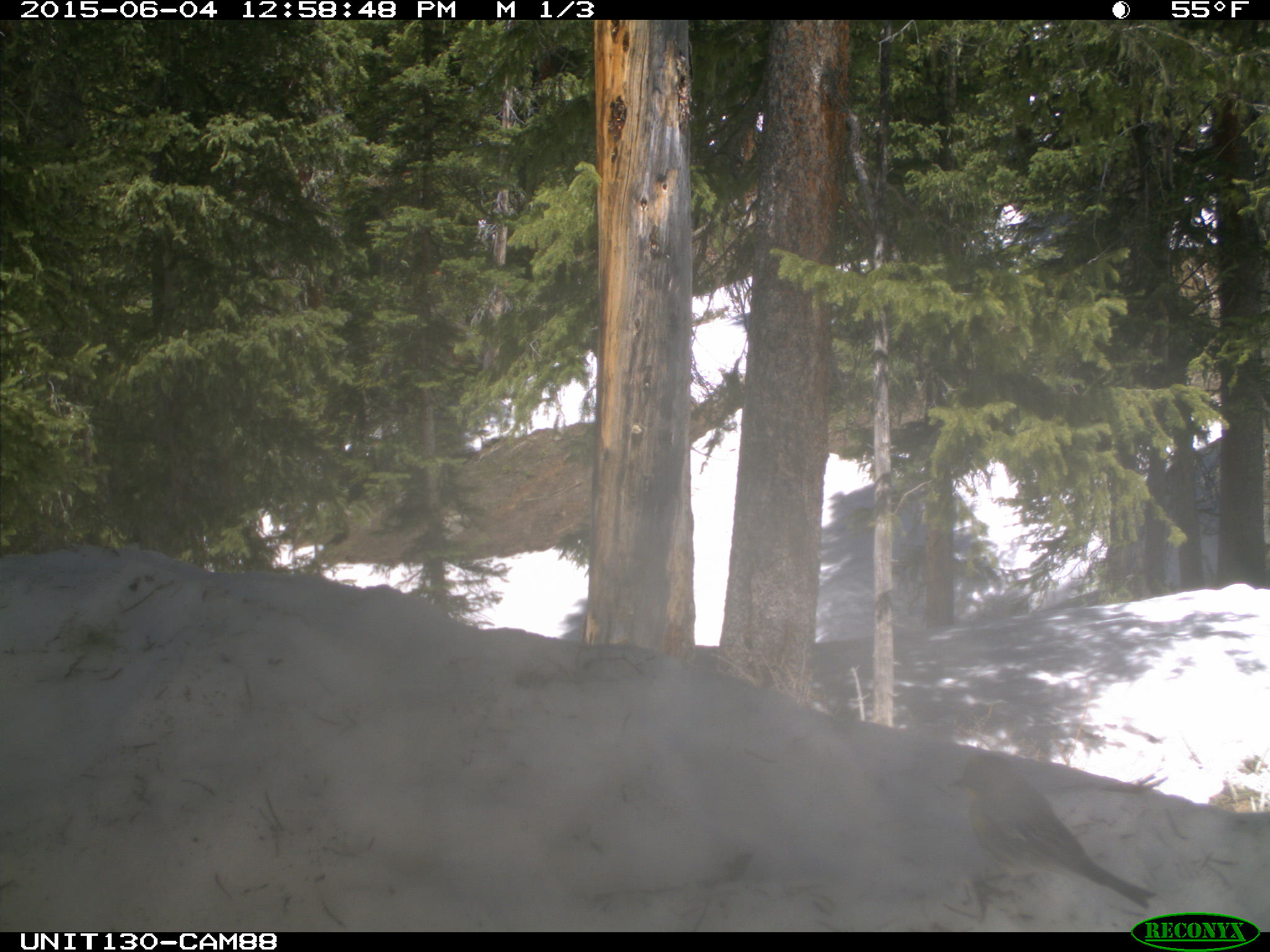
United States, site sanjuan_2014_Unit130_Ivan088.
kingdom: Animalia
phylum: Chordata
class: Aves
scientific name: Aves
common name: birds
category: unidentified bird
Unidentified bird (birds) (Aves).